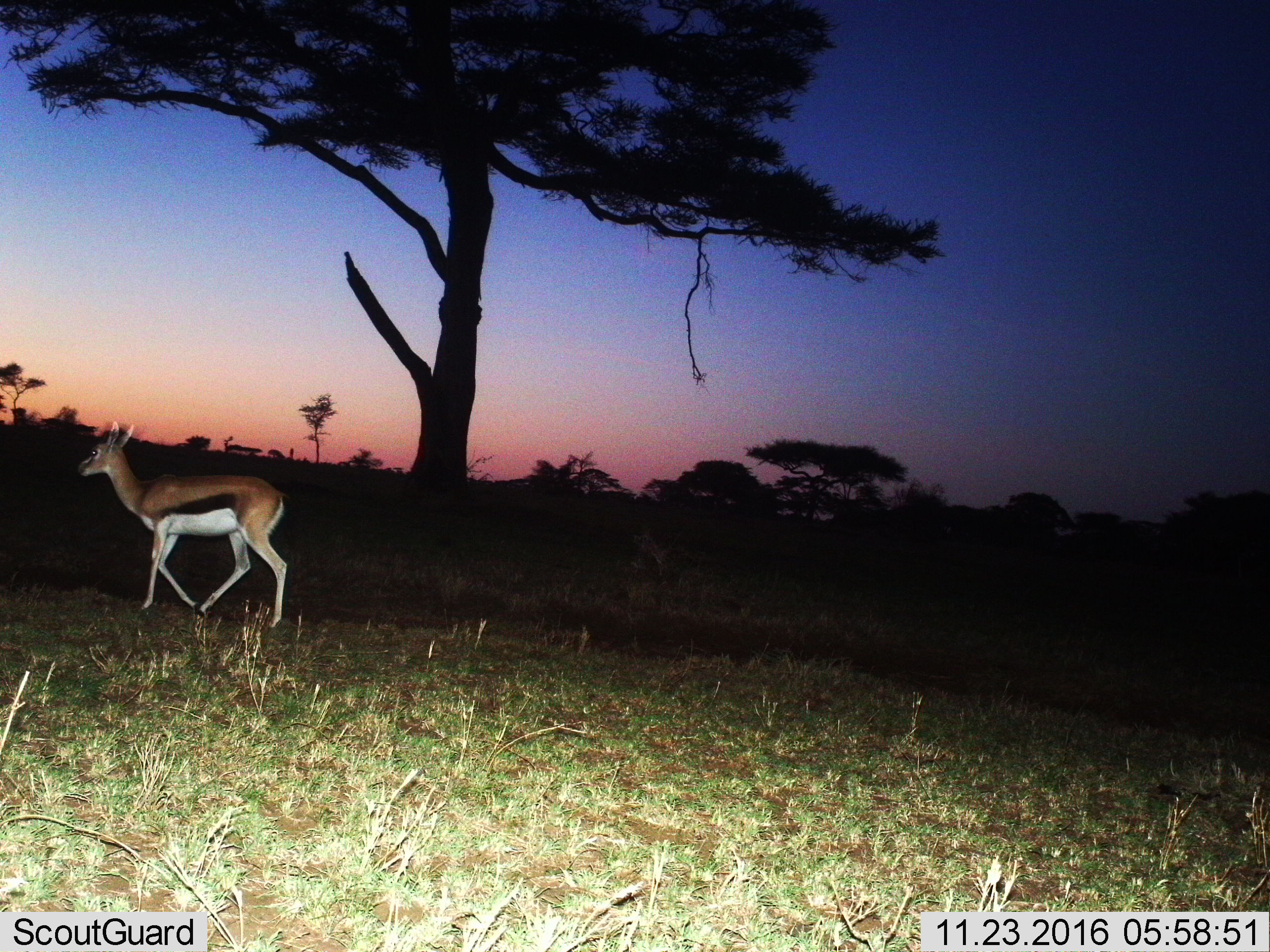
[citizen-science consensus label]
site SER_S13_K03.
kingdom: Animalia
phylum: Chordata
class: Mammalia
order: Artiodactyla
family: Bovidae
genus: Eudorcas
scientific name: Eudorcas thomsonii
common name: thomson's gazelle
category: gazellethomsons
Gazellethomsons (thomson's gazelle) (Eudorcas thomsonii), count 1. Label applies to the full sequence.